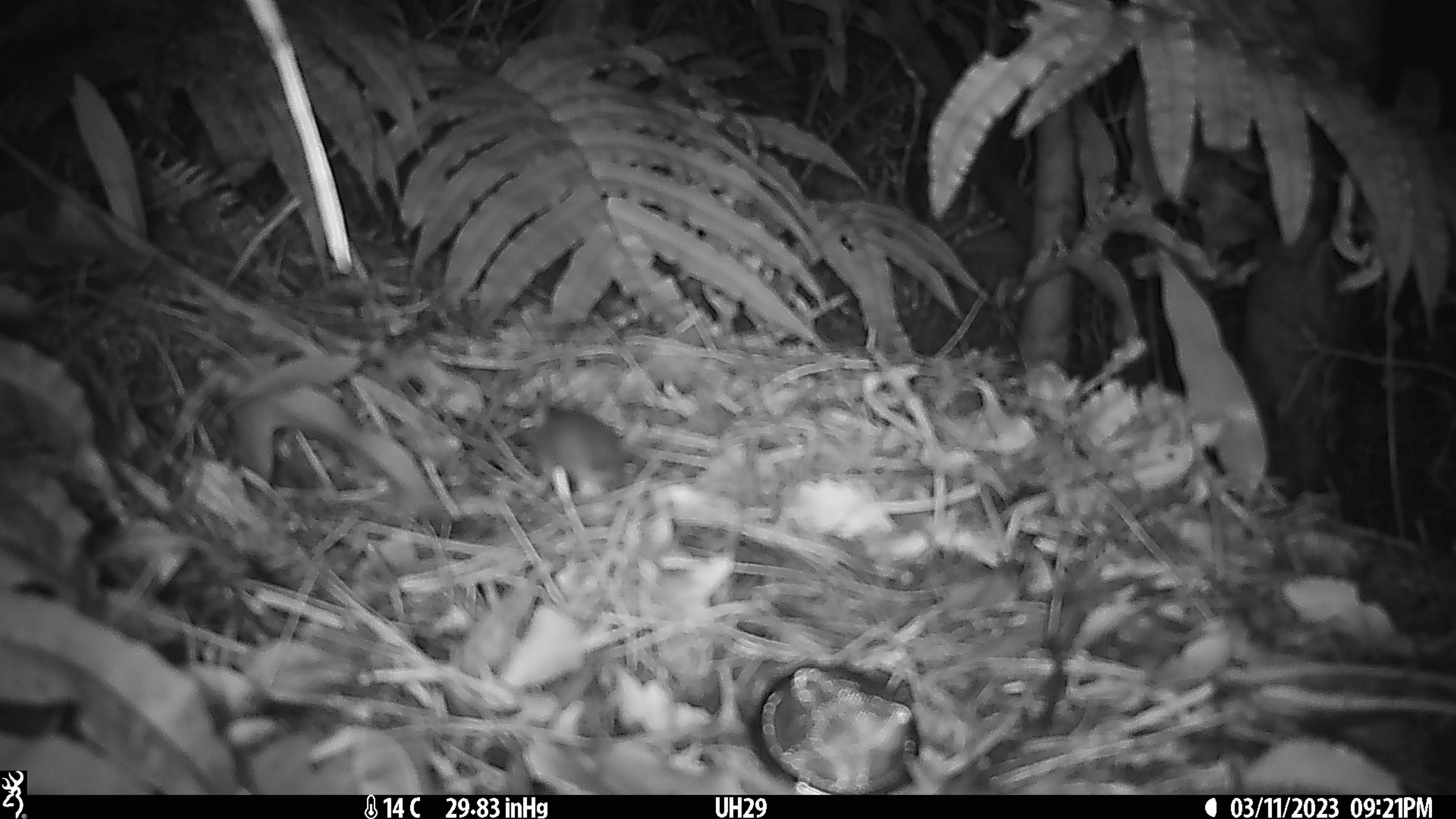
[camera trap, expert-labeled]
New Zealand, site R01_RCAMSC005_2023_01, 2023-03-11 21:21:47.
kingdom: Animalia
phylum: Chordata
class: Mammalia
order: Rodentia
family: Muridae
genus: Mus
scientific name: Mus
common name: mouse